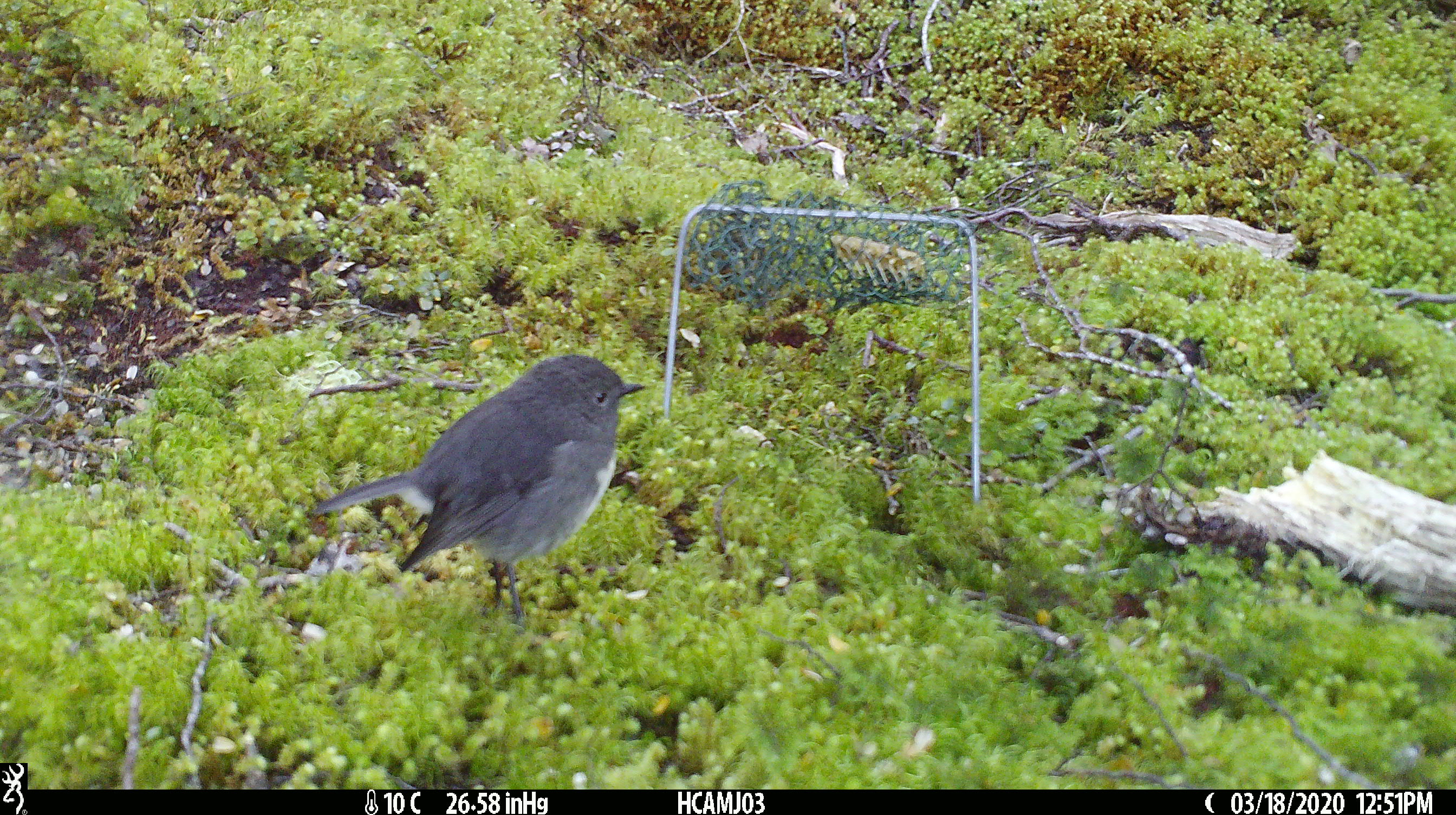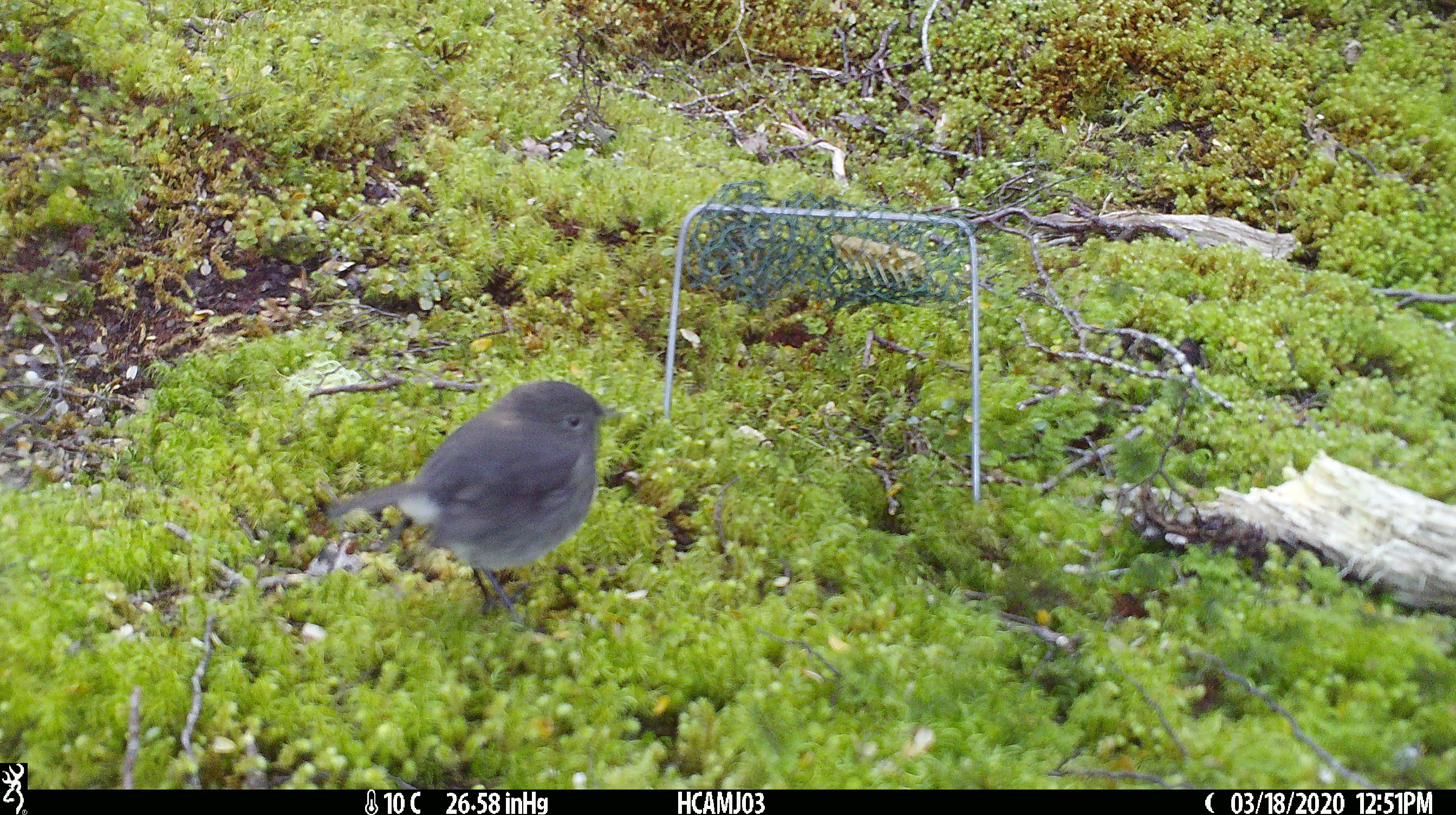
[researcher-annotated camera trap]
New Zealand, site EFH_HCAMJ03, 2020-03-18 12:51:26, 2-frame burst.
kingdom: Animalia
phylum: Chordata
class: Aves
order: Passeriformes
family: Petroicidae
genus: Petroica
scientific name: Petroica australis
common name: new zealand robin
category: robin